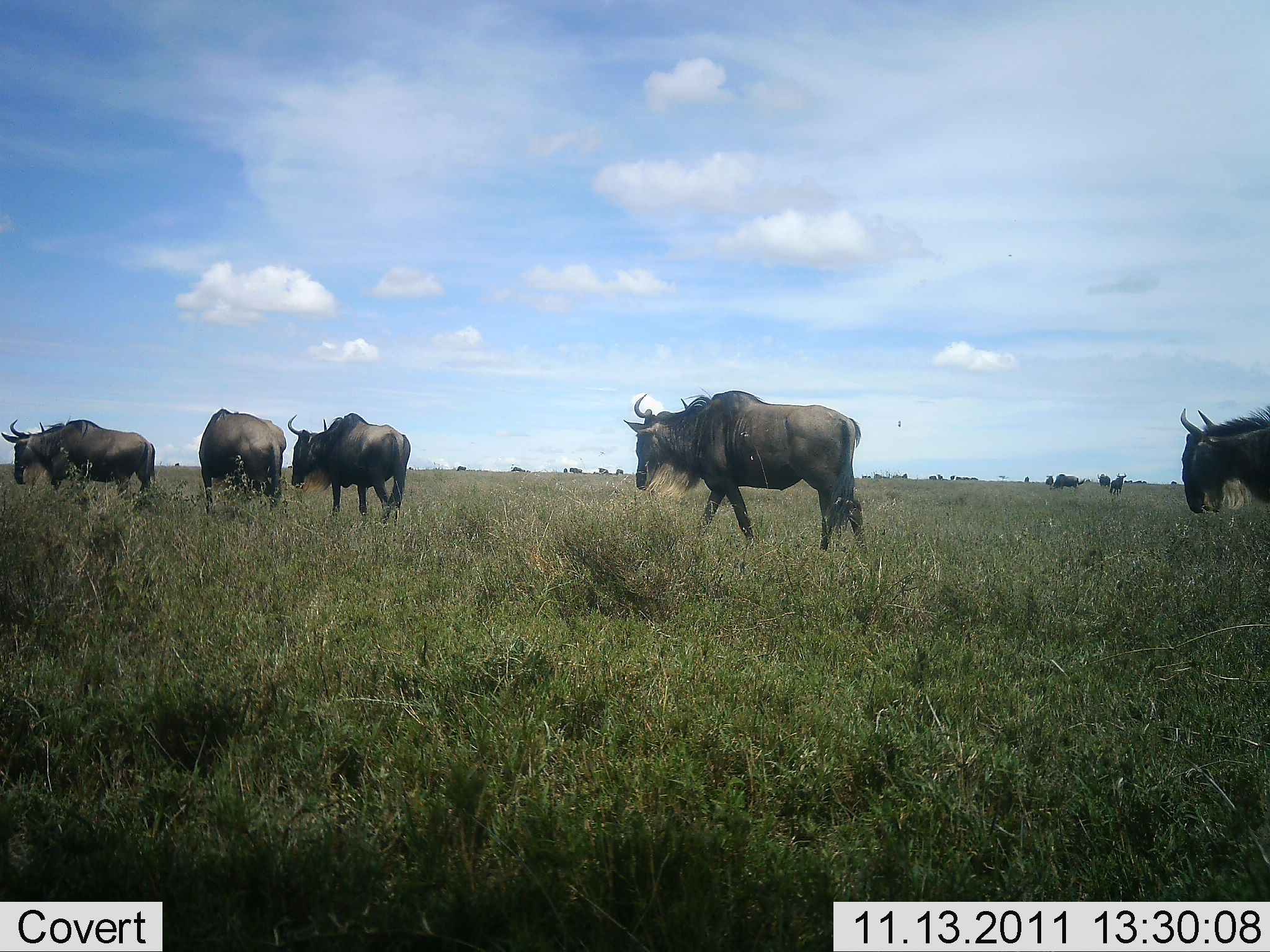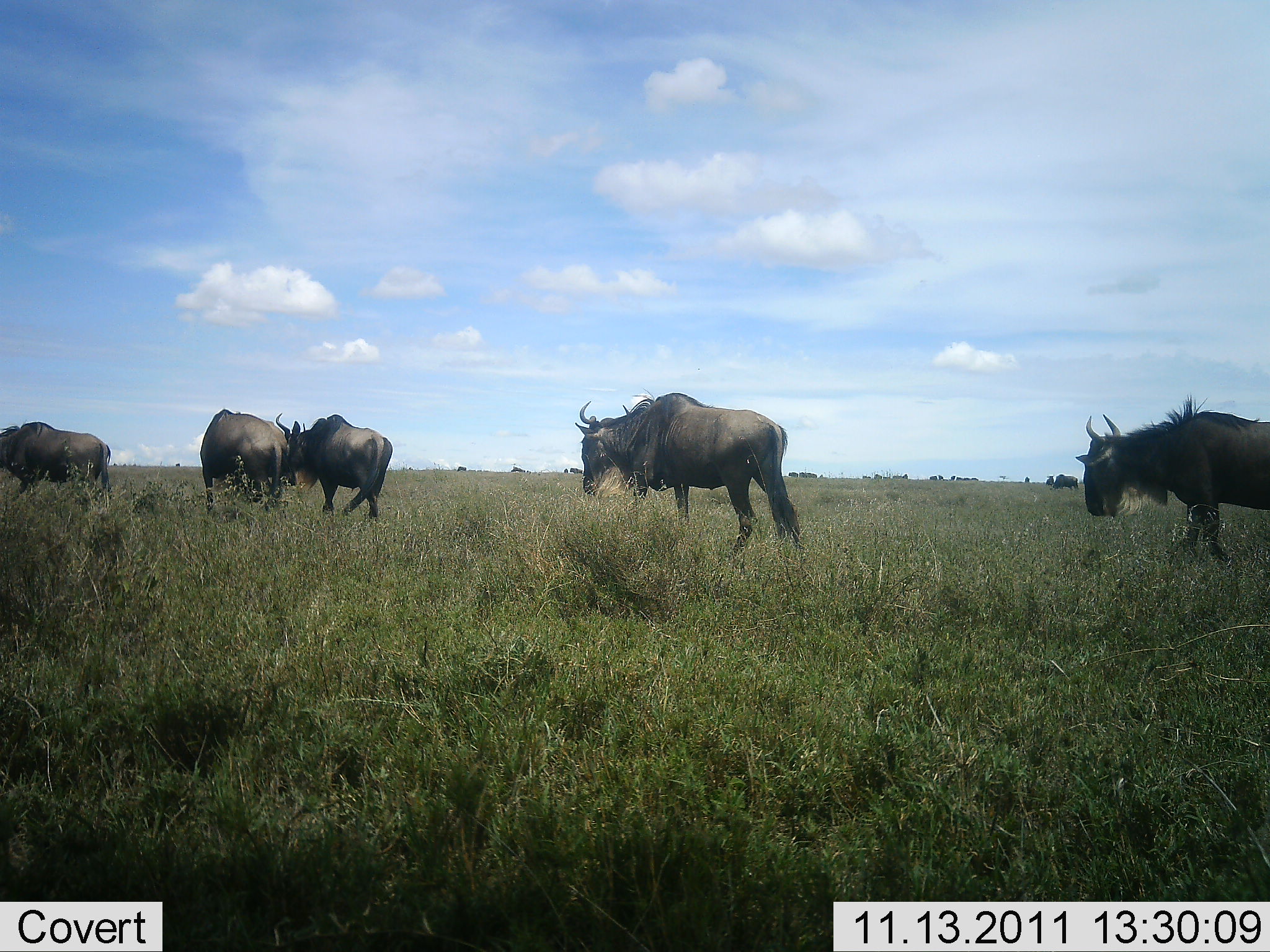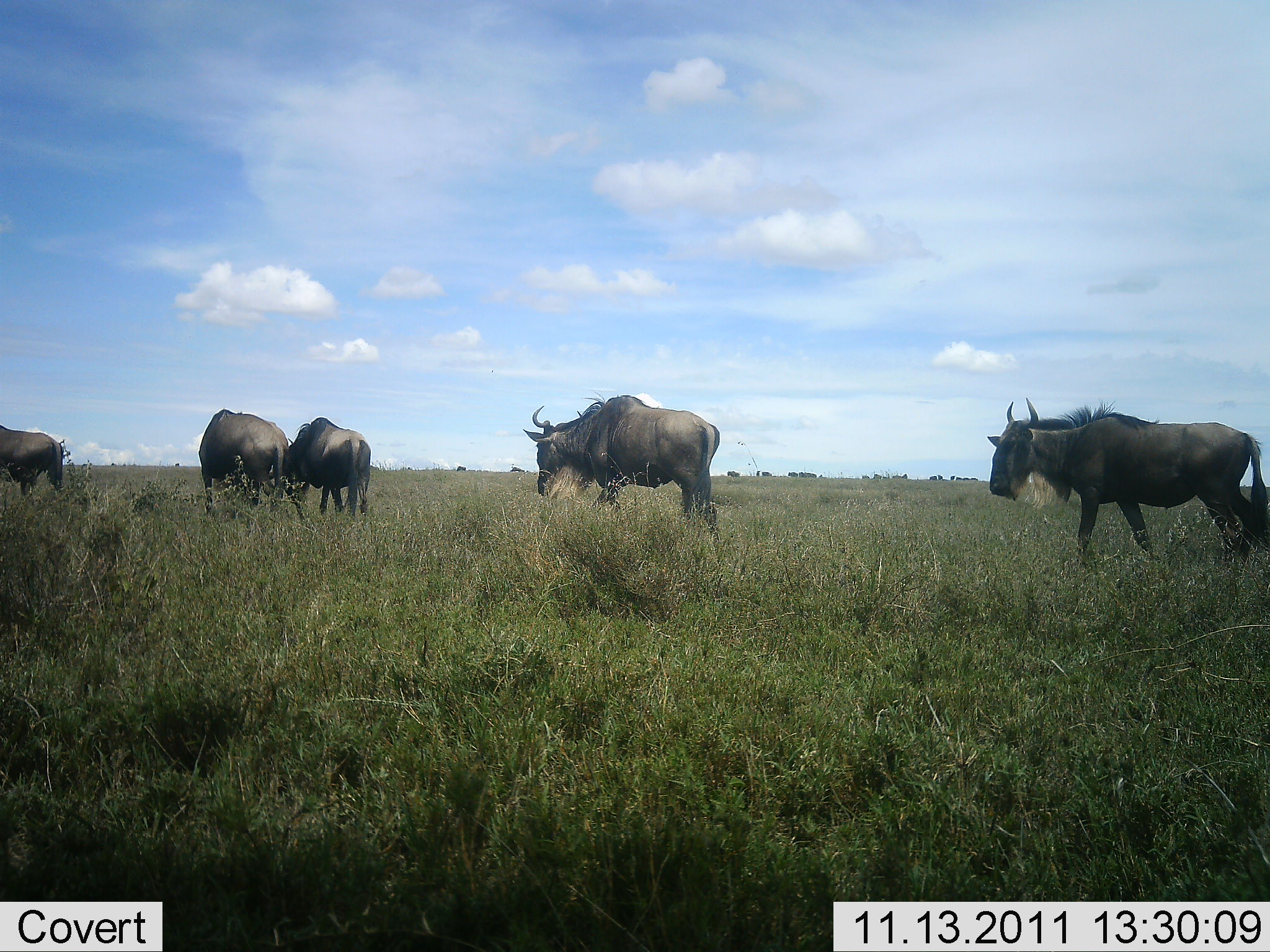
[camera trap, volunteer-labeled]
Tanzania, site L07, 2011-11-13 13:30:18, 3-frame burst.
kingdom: Animalia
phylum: Chordata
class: Mammalia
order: Artiodactyla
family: Bovidae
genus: Connochaetes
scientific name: Connochaetes taurinus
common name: blue wildebeest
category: wildebeest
Wildebeest (blue wildebeest) (Connochaetes taurinus), count 5. Behavior (volunteer vote fractions): standing 14%, resting 0%, moving 100%, interacting 7%. Young present (vote fraction): 0%. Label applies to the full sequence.